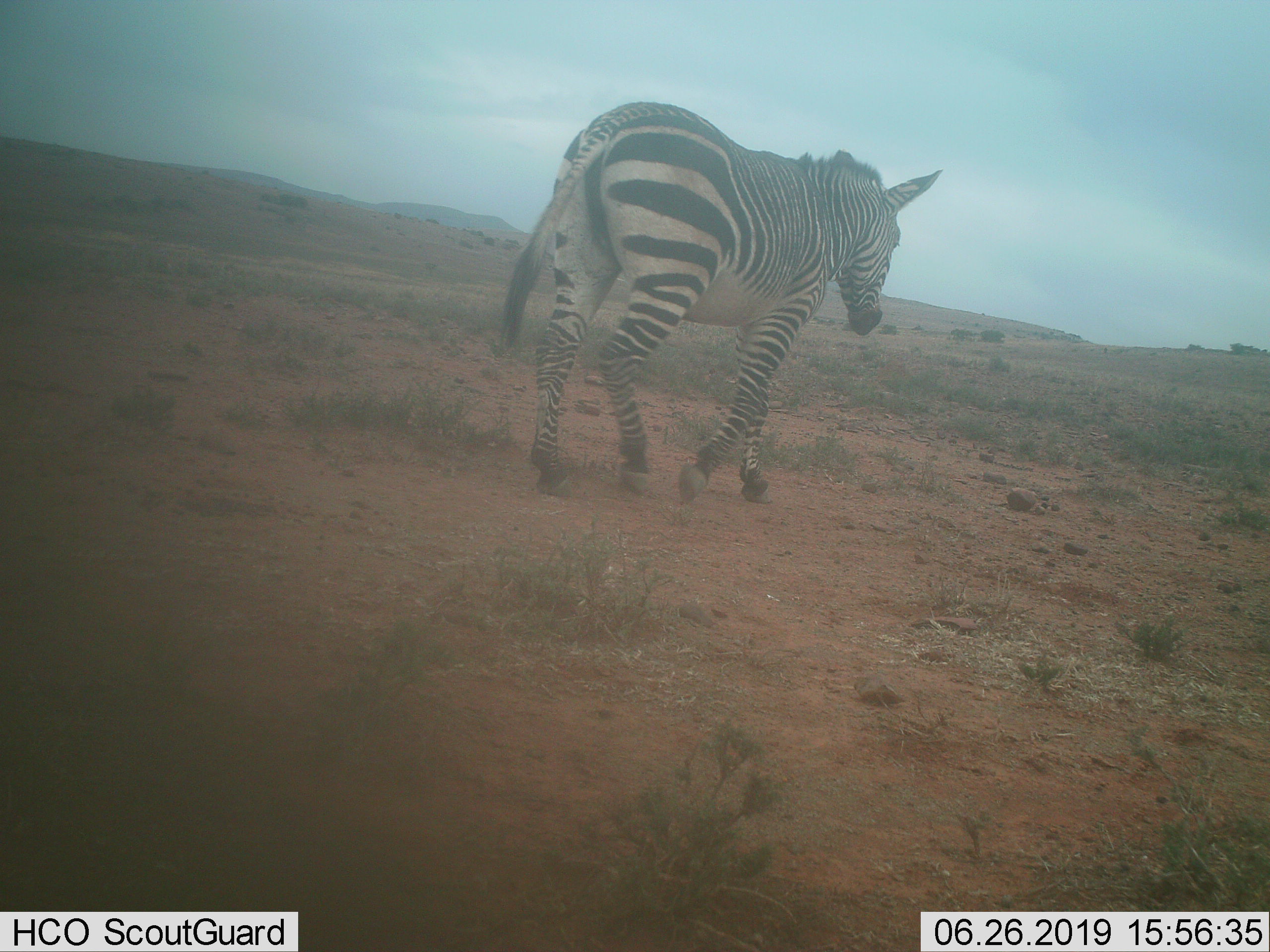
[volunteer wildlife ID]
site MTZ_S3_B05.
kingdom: Animalia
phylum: Chordata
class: Mammalia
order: Perissodactyla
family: Equidae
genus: Equus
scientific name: Equus zebra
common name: mountain zebra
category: zebramountain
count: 1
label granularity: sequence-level